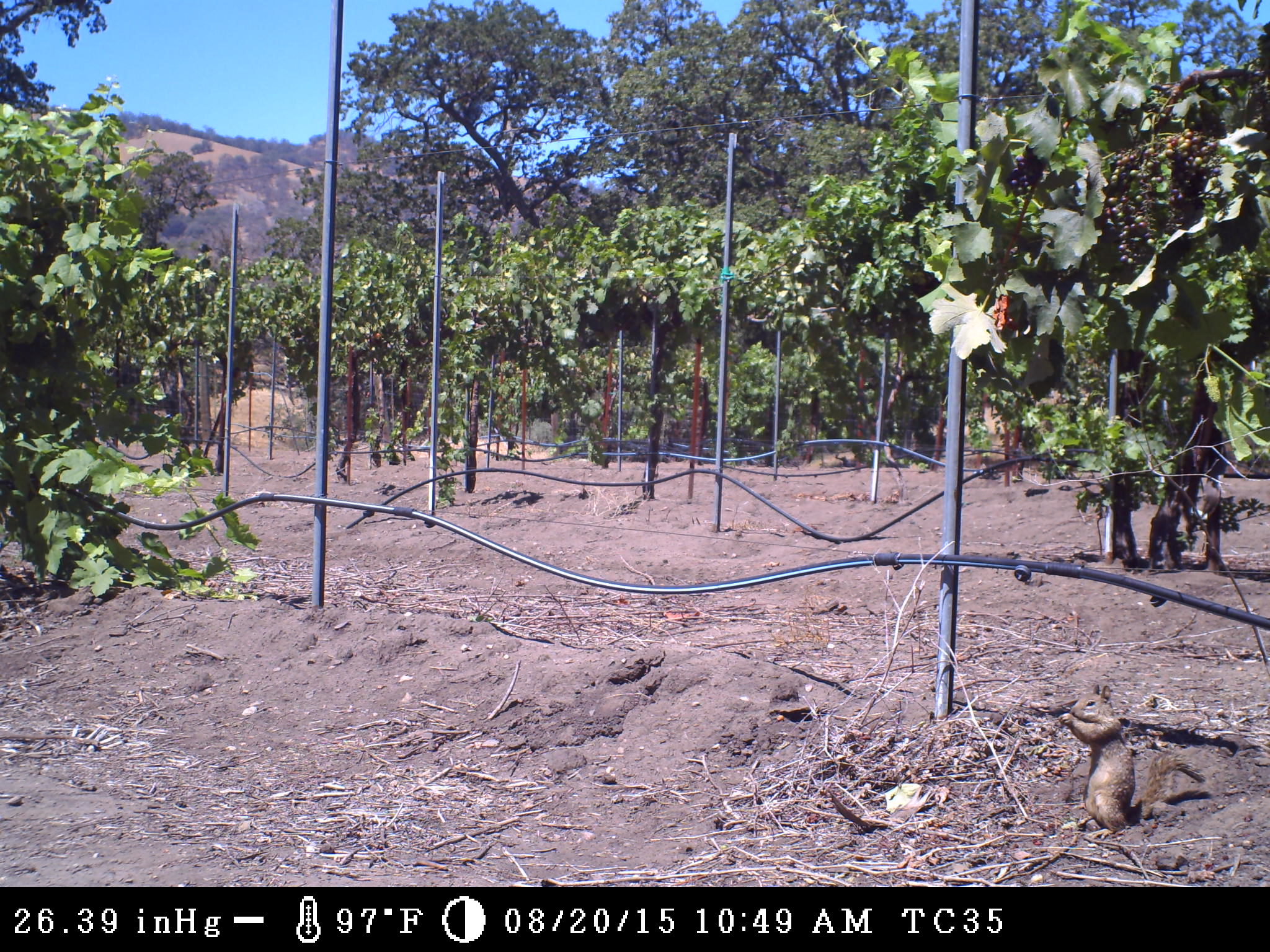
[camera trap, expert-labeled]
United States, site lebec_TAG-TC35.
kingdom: Animalia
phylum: Chordata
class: Mammalia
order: Rodentia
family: Sciuridae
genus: Otospermophilus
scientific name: Otospermophilus beecheyi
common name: california ground squirrel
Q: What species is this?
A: Otospermophilus beecheyi (california ground squirrel).